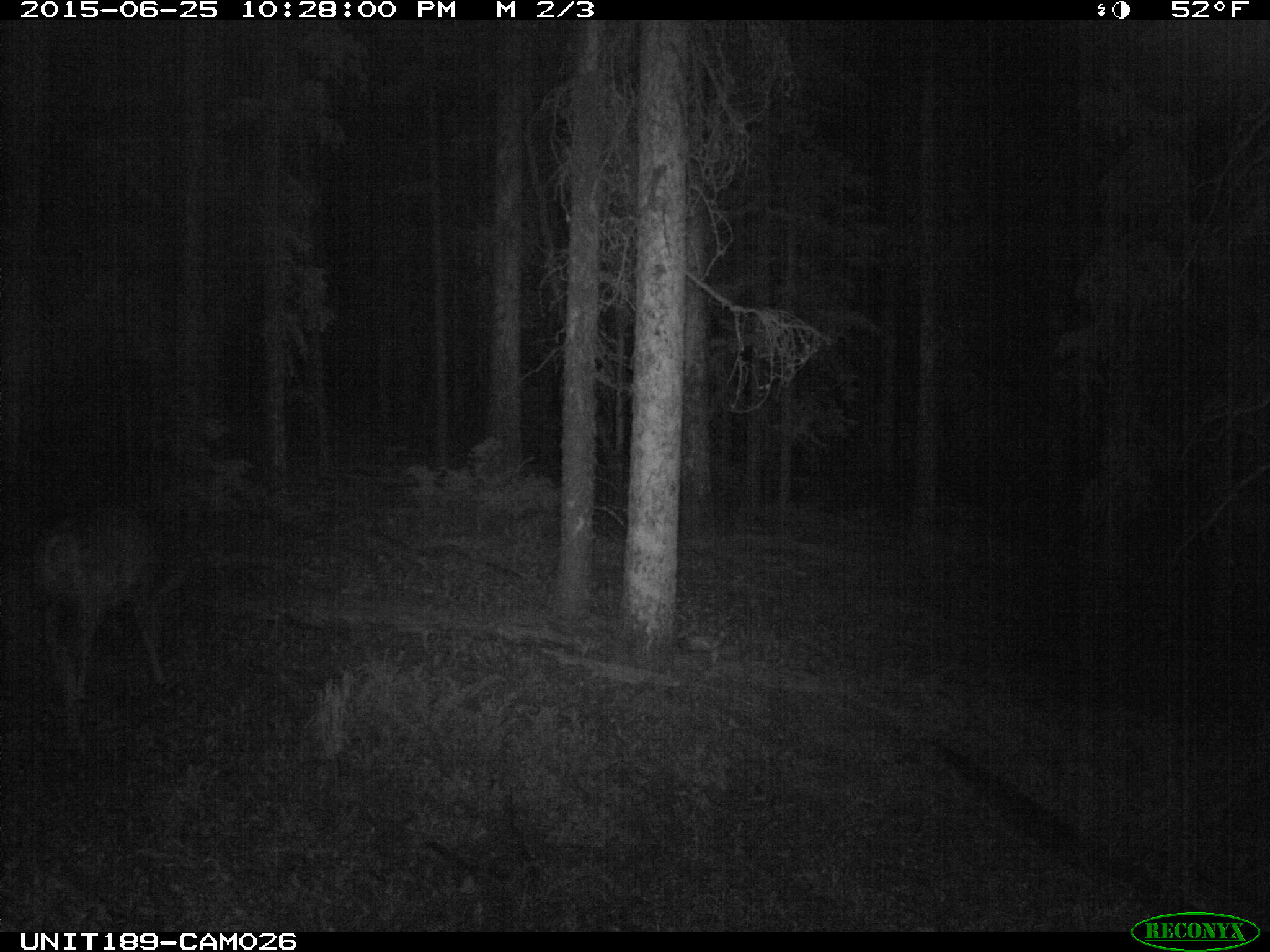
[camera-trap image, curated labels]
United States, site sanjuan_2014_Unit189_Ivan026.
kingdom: Animalia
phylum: Chordata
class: Mammalia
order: Artiodactyla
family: Cervidae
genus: Odocoileus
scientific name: Odocoileus hemionus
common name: mule deer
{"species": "Odocoileus hemionus (mule deer)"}